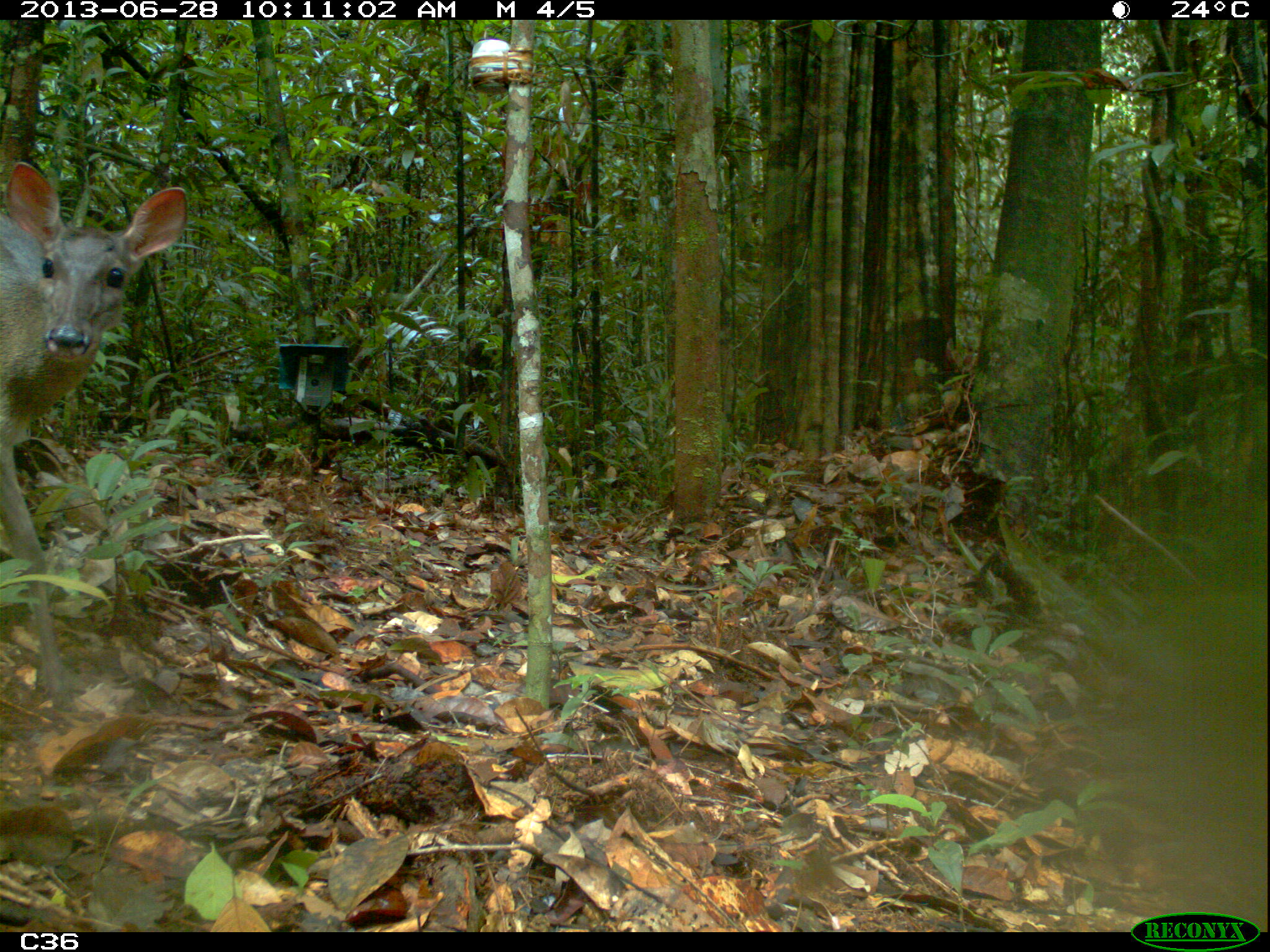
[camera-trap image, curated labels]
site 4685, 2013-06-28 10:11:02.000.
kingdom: Animalia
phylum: Chordata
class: Mammalia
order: Artiodactyla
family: Cervidae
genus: Mazama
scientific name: Mazama gouazoubira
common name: gray brocket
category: mazama gouazaoubira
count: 1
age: adult